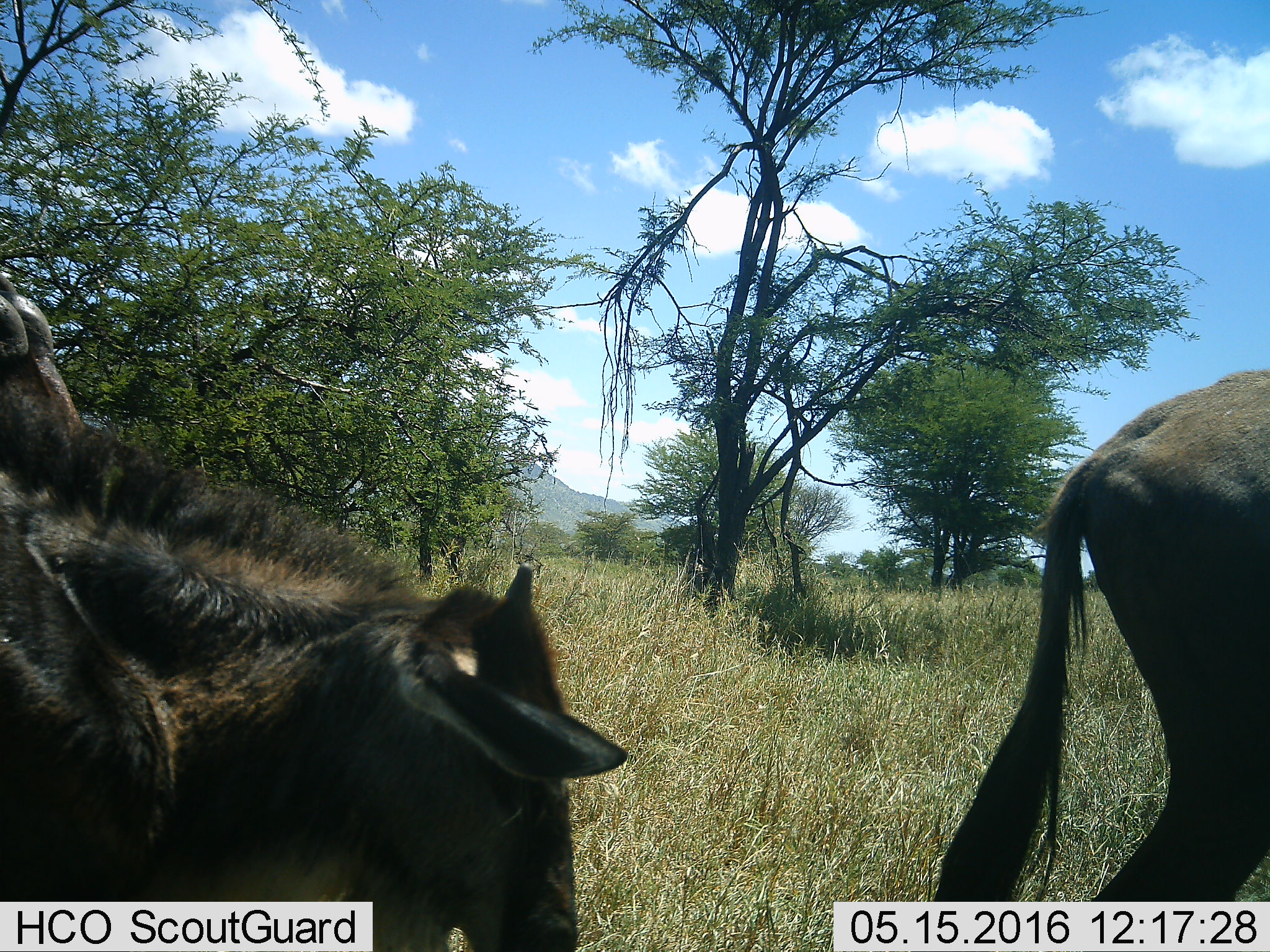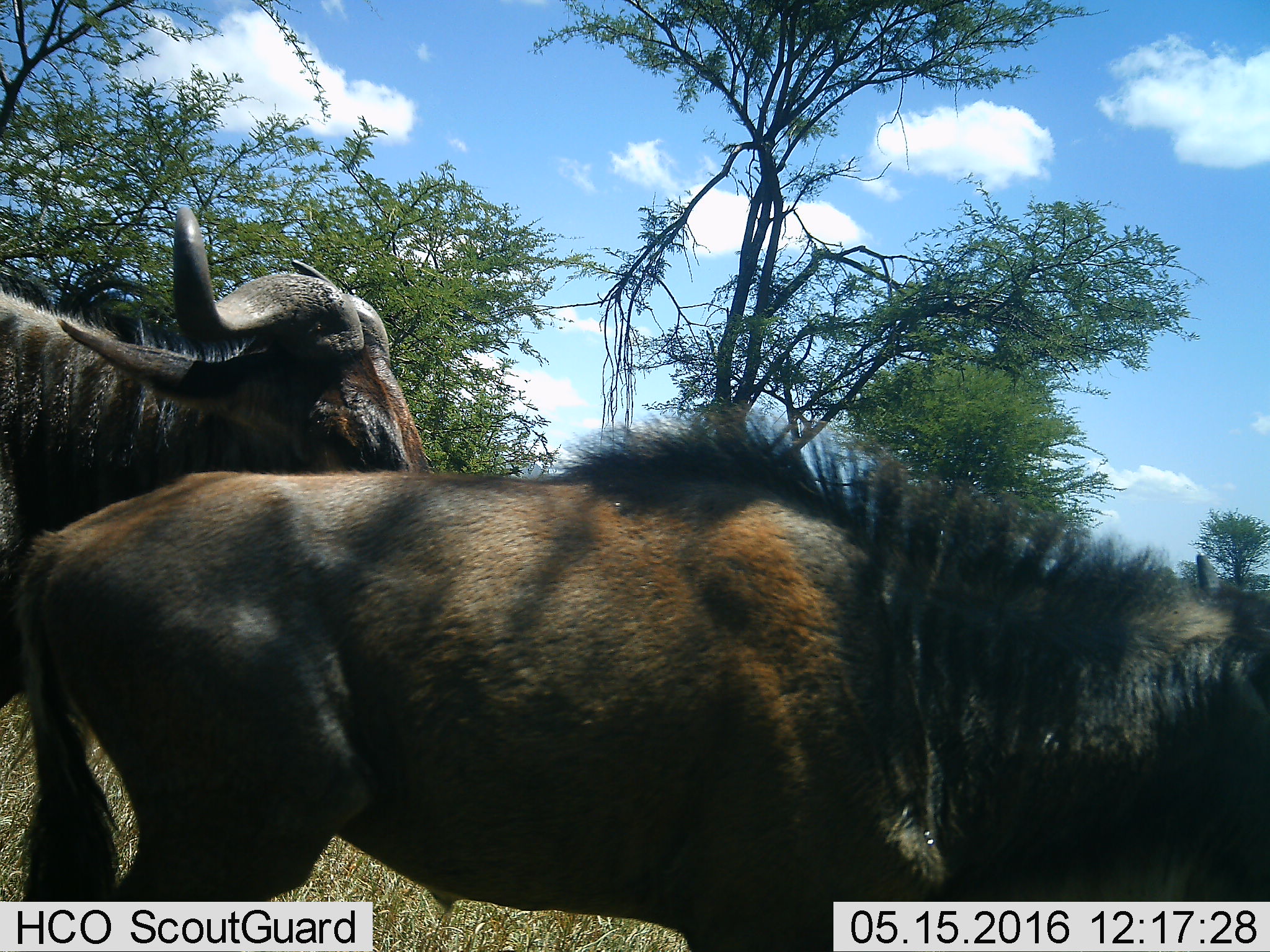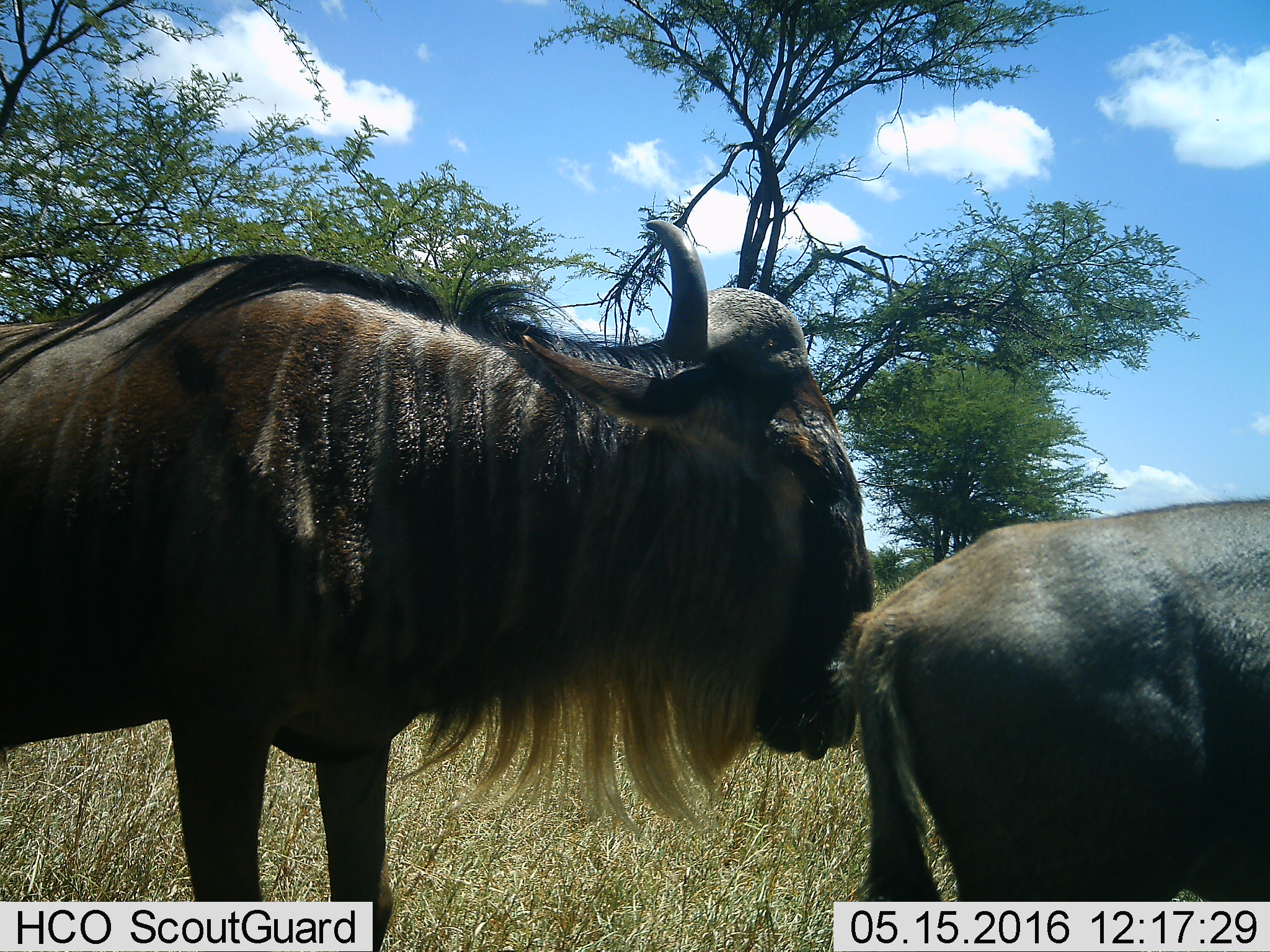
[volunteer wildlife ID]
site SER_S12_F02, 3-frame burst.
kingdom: Animalia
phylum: Chordata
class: Mammalia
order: Artiodactyla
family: Bovidae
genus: Connochaetes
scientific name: Connochaetes taurinus taurinus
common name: blue wildebeest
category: wildebeestblue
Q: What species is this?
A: Wildebeestblue (blue wildebeest) (Connochaetes taurinus taurinus).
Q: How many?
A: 3.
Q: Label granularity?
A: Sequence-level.